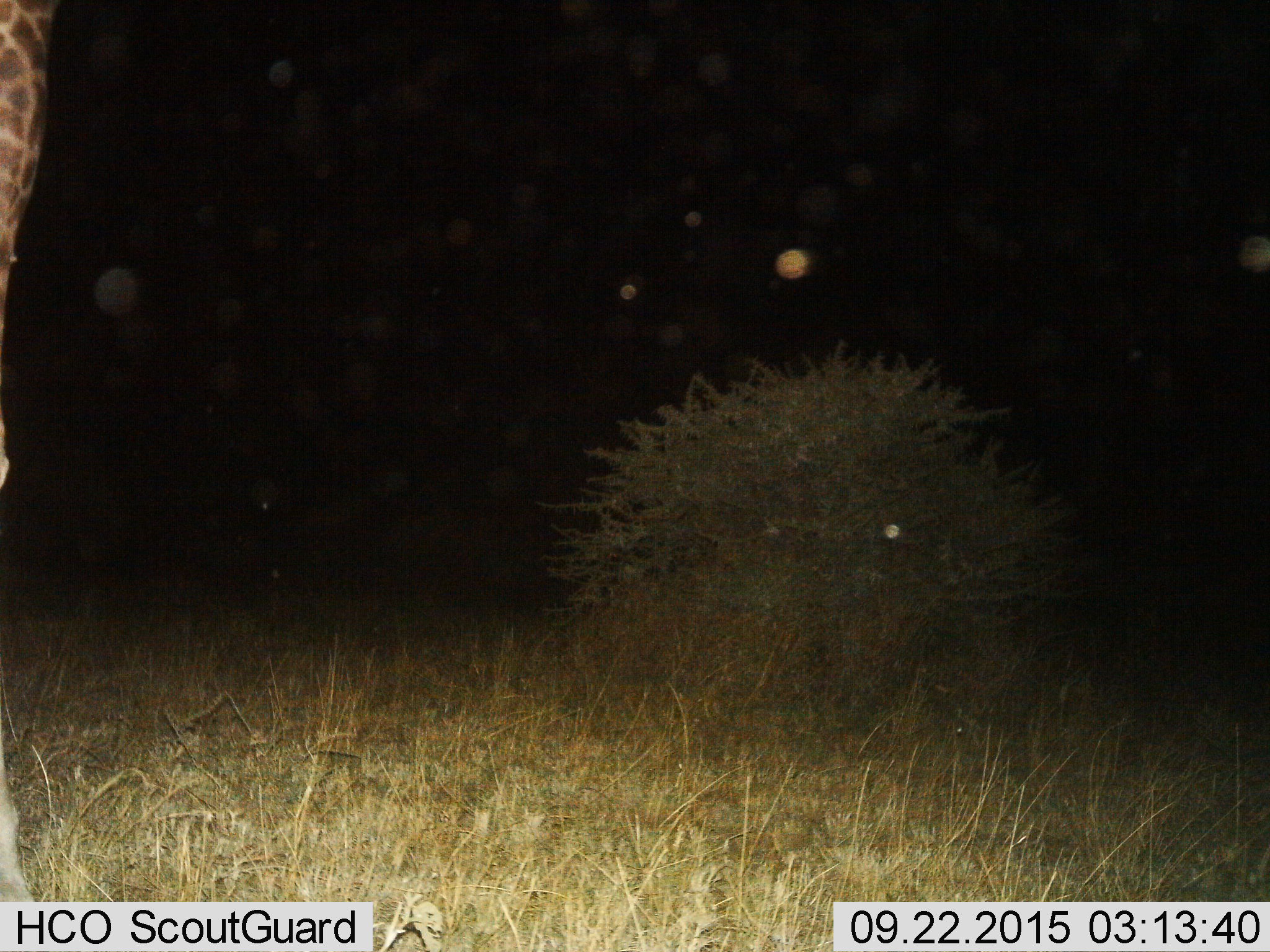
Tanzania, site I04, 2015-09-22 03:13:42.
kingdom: Animalia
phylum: Chordata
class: Mammalia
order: Artiodactyla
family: Giraffidae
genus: Giraffa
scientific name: Giraffa camelopardalis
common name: giraffe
Giraffe (Giraffa camelopardalis), count 1. Behavior (volunteer vote fractions): standing 90%, resting 0%, moving 10%, interacting 0%. Young present (vote fraction): 0%. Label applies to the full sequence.